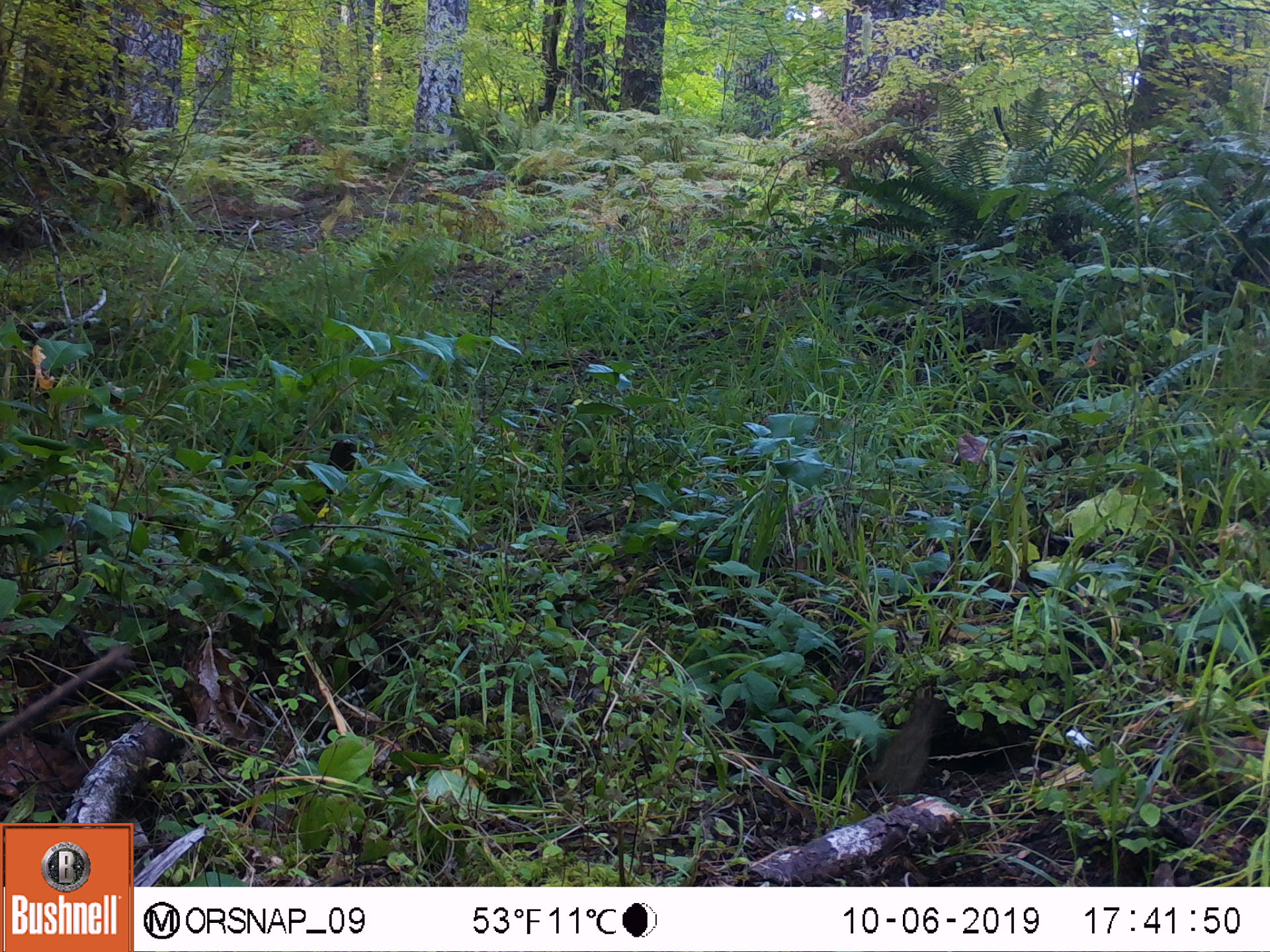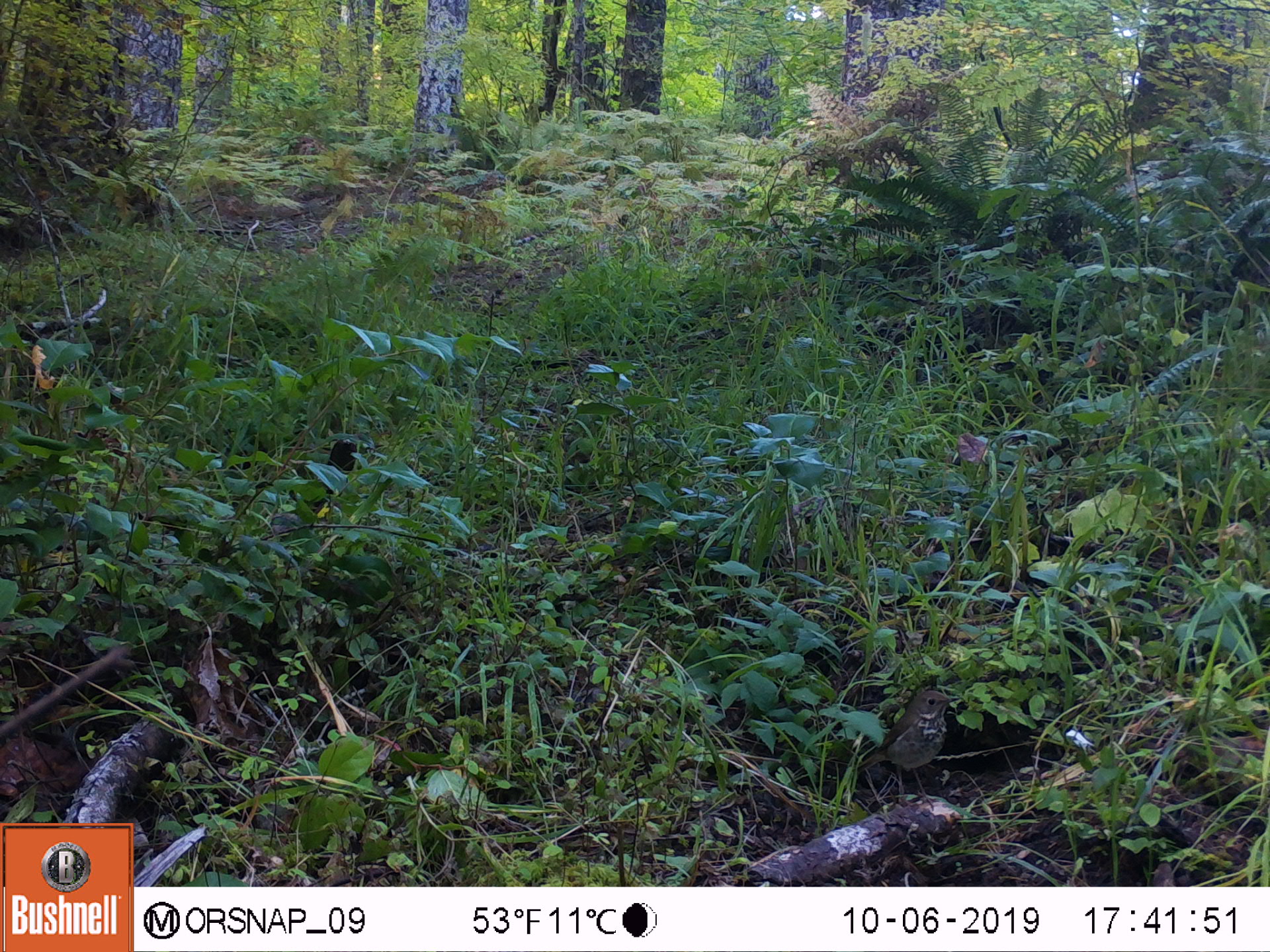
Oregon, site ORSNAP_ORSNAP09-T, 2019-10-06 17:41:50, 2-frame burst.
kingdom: Animalia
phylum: Chordata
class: Aves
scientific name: Aves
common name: bird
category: other bird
Other bird (bird) (Aves).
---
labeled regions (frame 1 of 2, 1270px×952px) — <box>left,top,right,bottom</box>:
other bird: <box>826,661,954,817</box>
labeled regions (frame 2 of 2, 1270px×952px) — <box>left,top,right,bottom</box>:
other bird: <box>864,678,962,821</box>